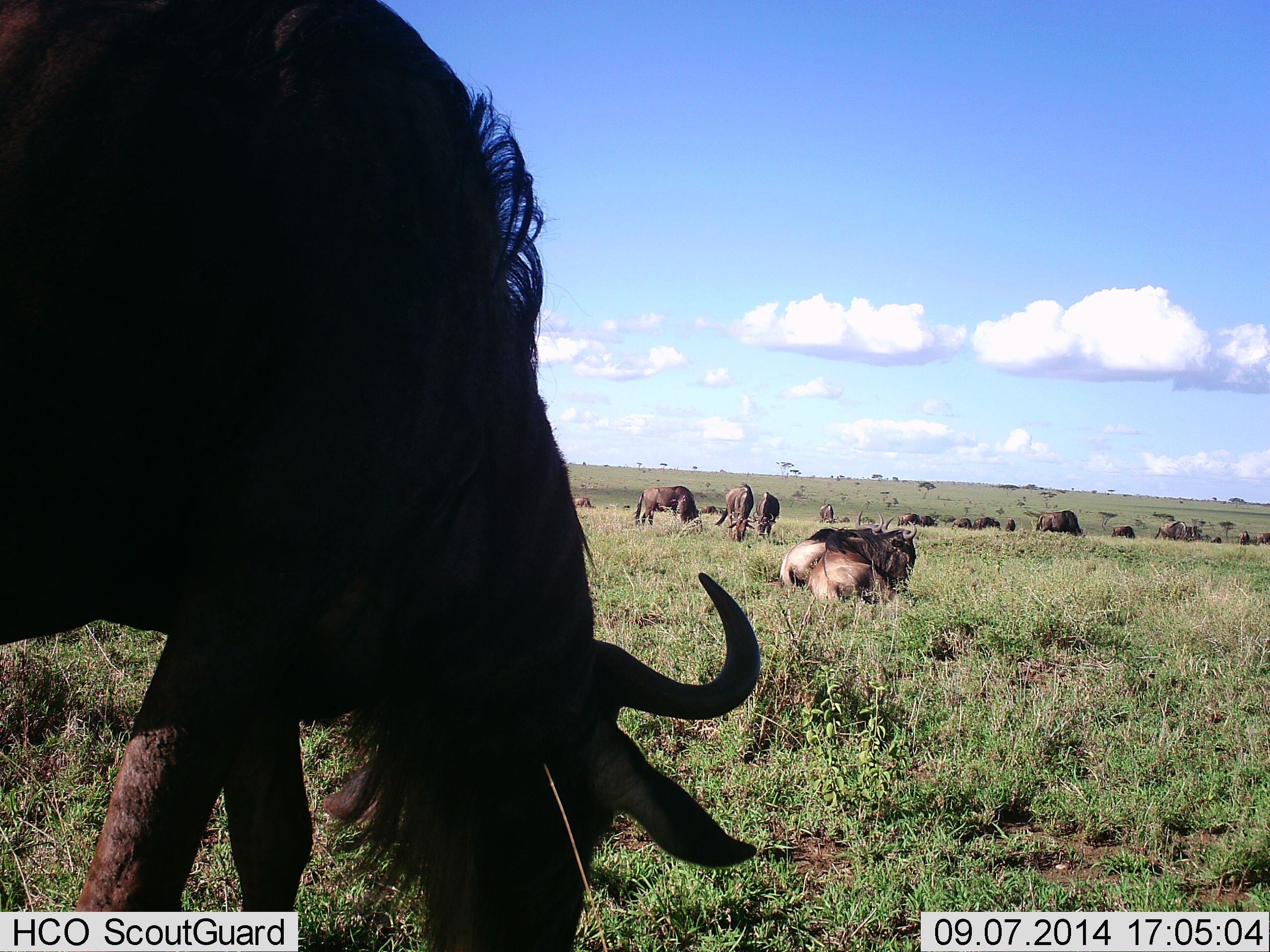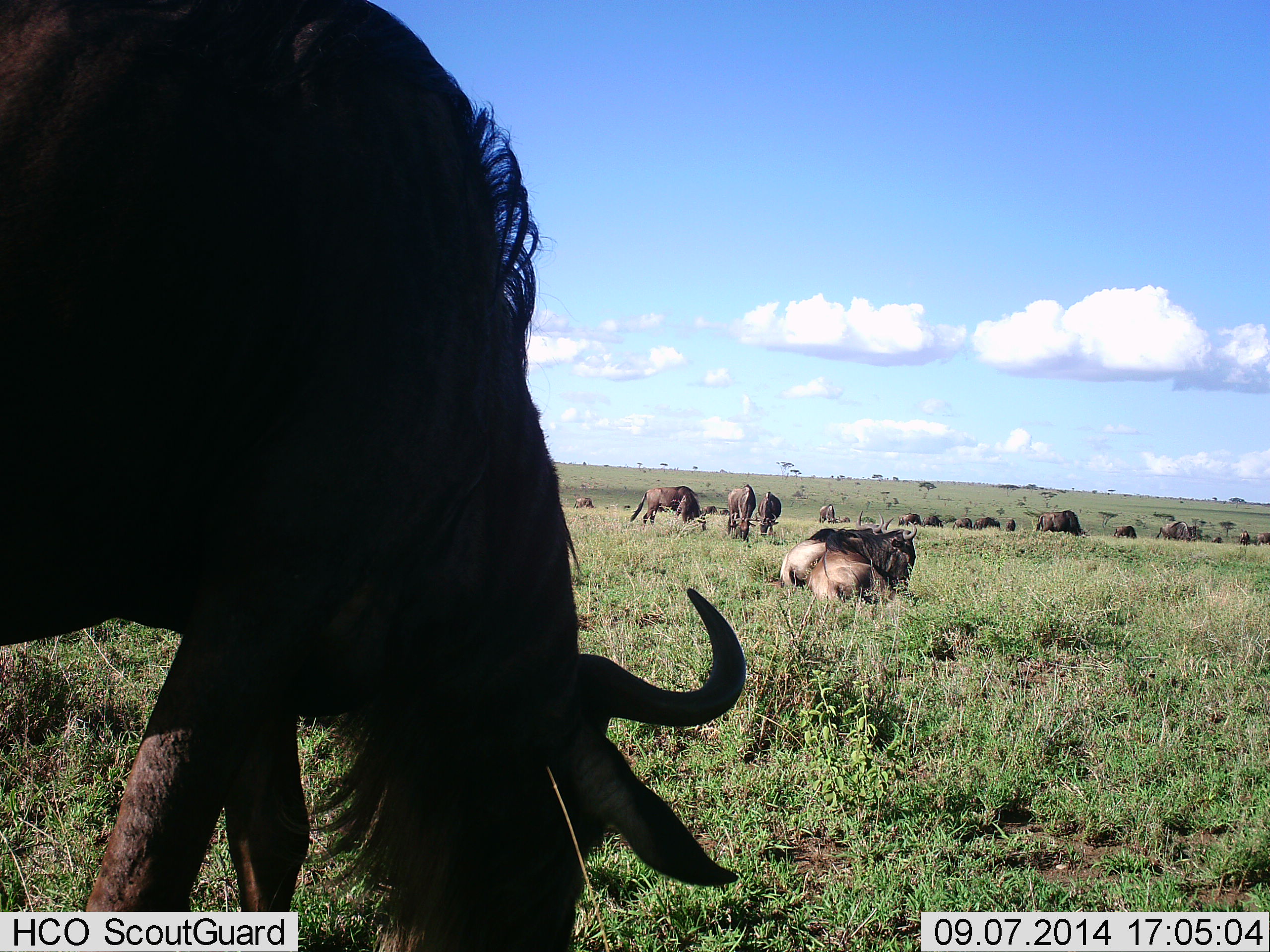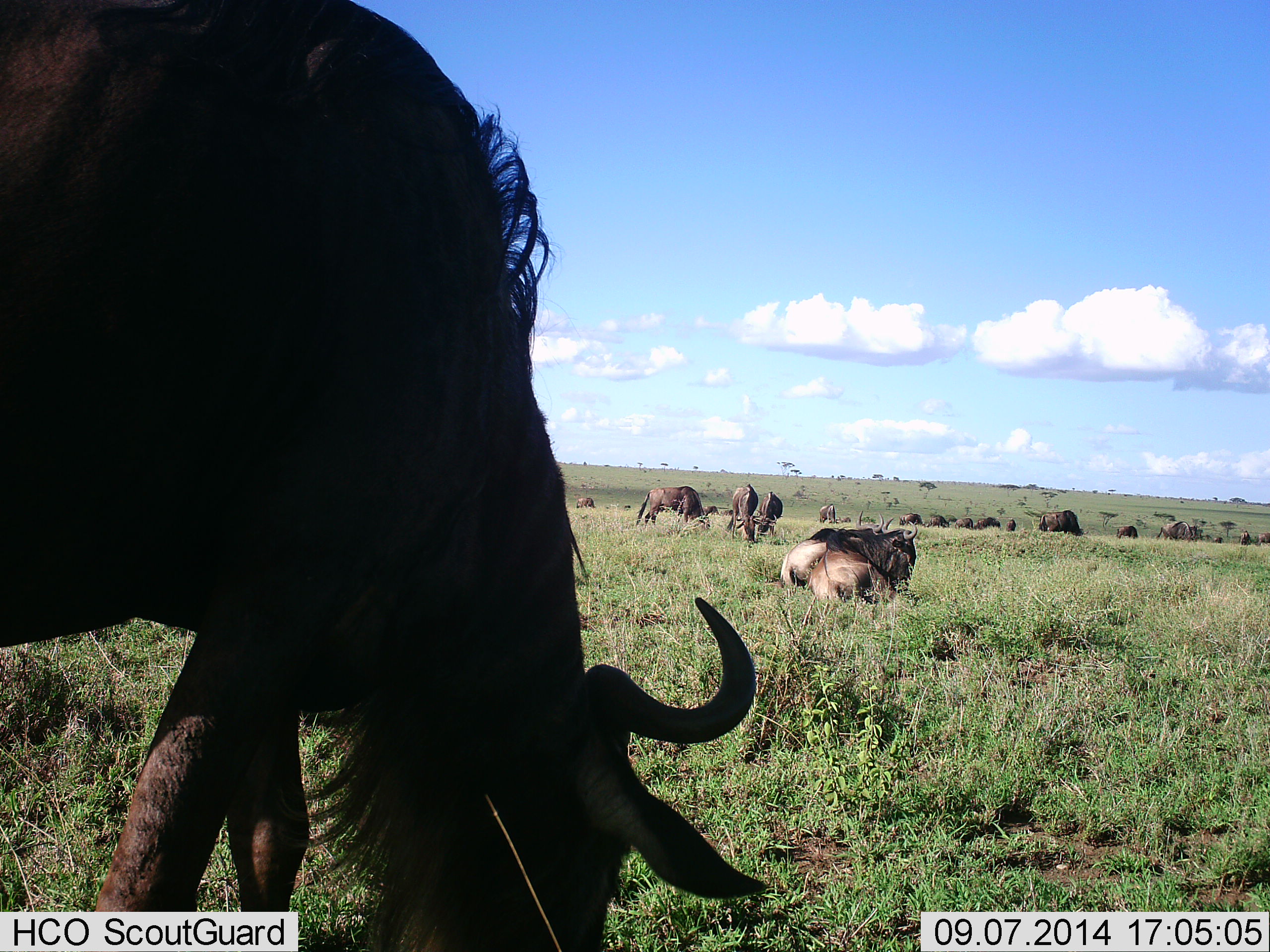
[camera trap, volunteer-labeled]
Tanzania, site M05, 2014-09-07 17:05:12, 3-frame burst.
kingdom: Animalia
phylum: Chordata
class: Mammalia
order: Artiodactyla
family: Bovidae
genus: Connochaetes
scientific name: Connochaetes taurinus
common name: blue wildebeest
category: wildebeest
Wildebeest (blue wildebeest) (Connochaetes taurinus), count 11-50. Behavior (volunteer vote fractions): standing 60%, resting 100%, moving 30%, interacting 10%. Young present (vote fraction): 10%. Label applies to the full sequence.